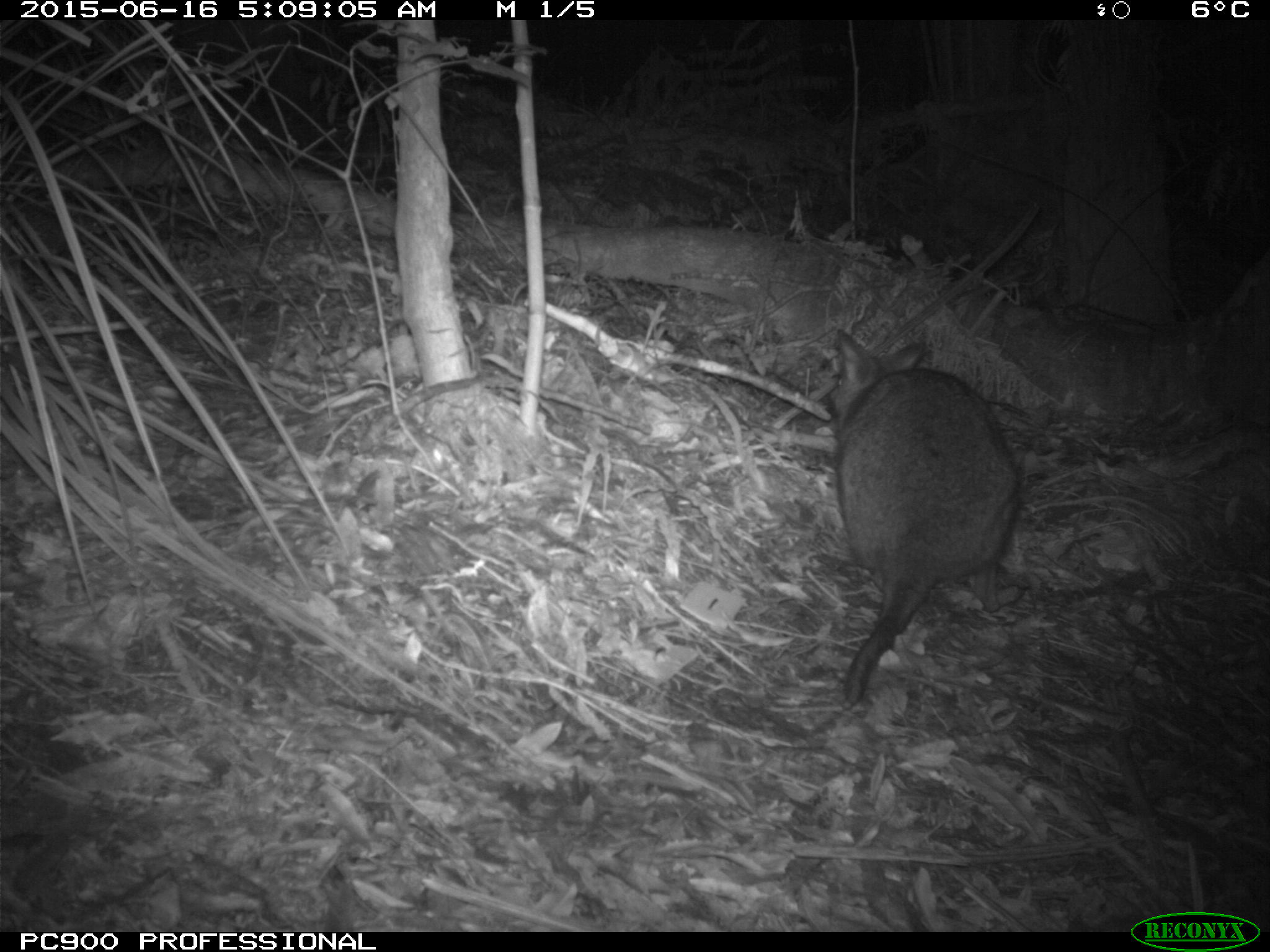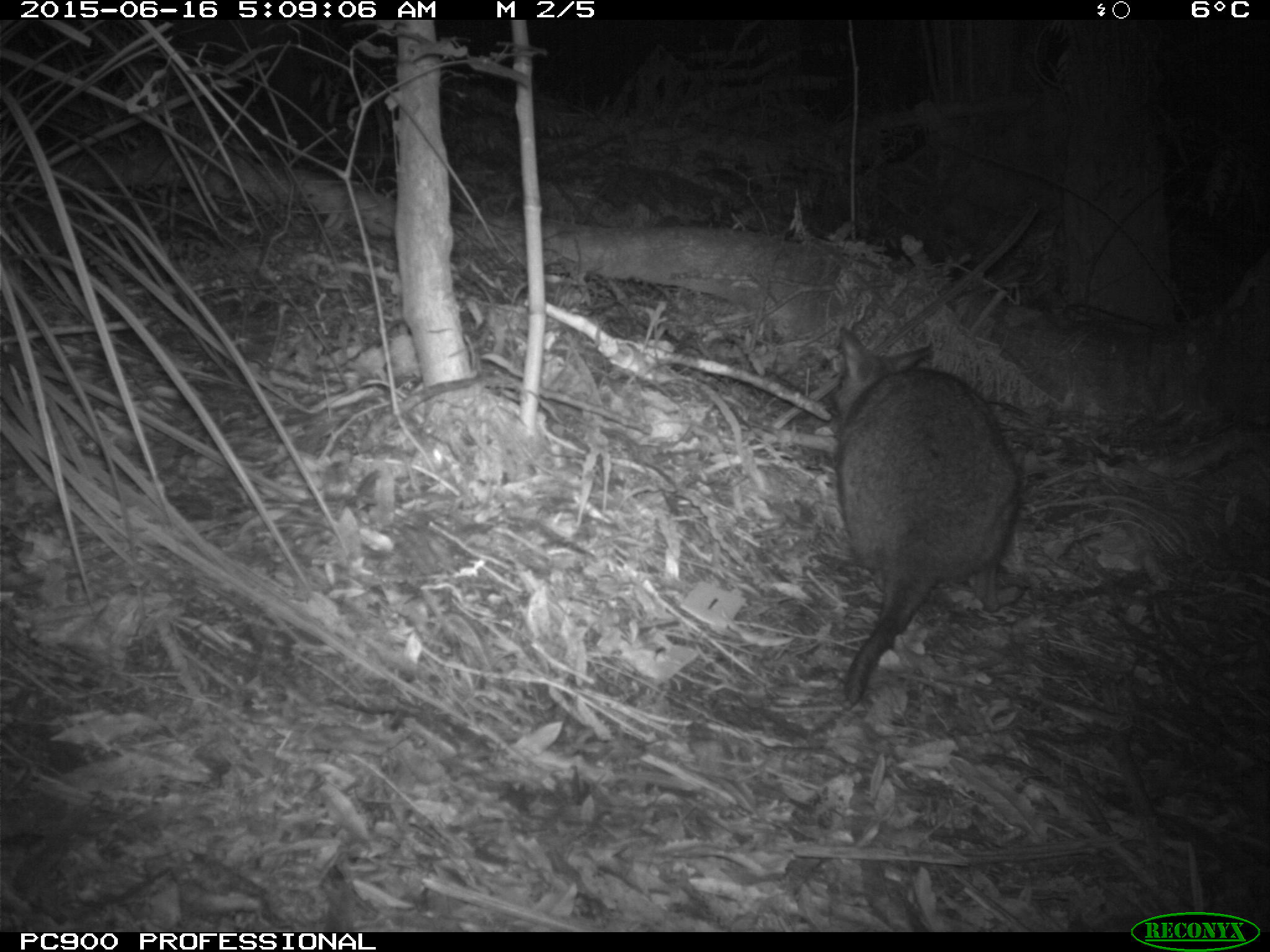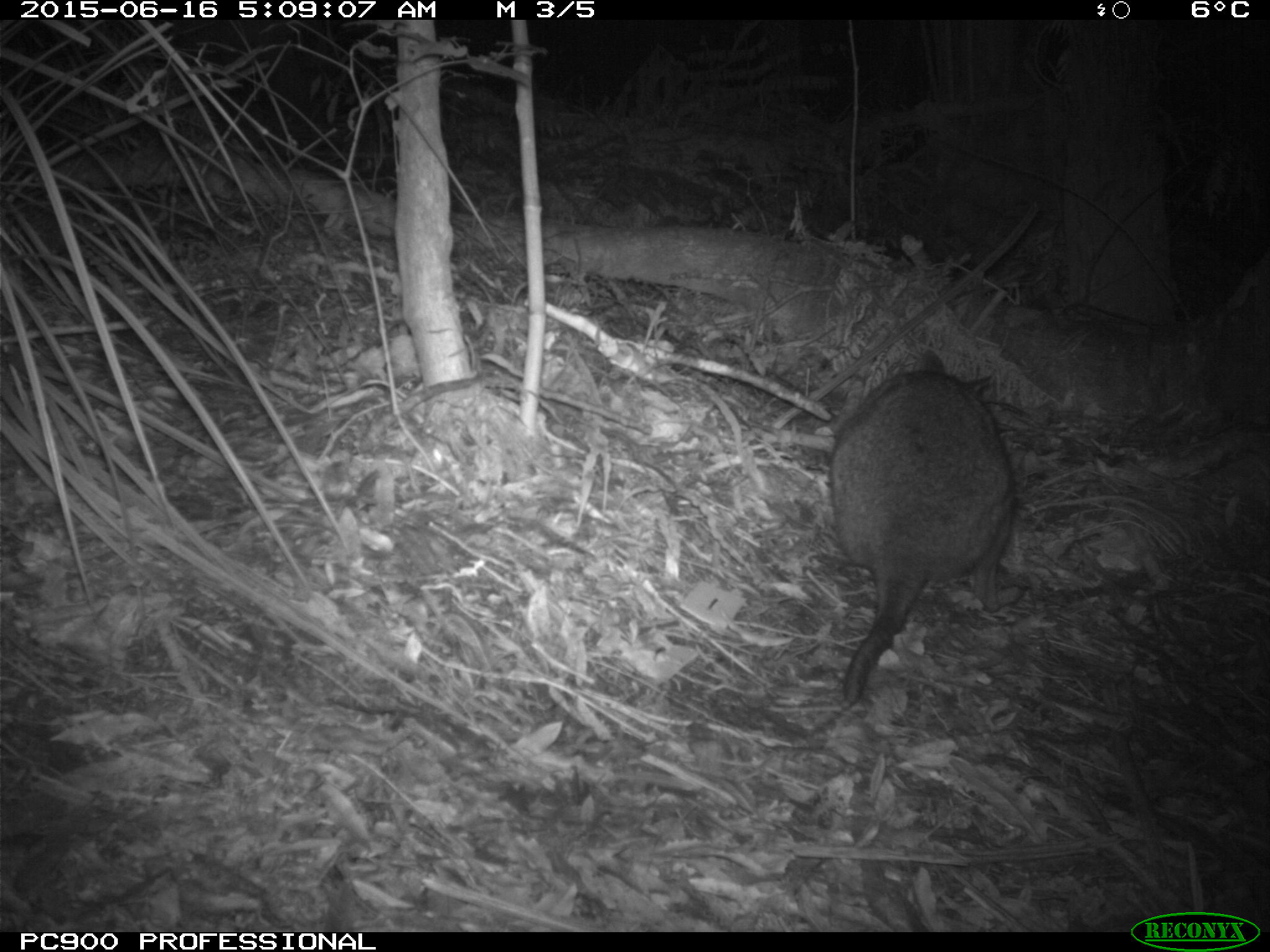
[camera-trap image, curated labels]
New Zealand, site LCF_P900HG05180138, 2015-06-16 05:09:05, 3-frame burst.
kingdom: Animalia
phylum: Chordata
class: Mammalia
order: Diprotodontia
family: Macropodidae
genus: Notamacropus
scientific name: Notamacropus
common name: wallaby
Wallaby (Notamacropus).